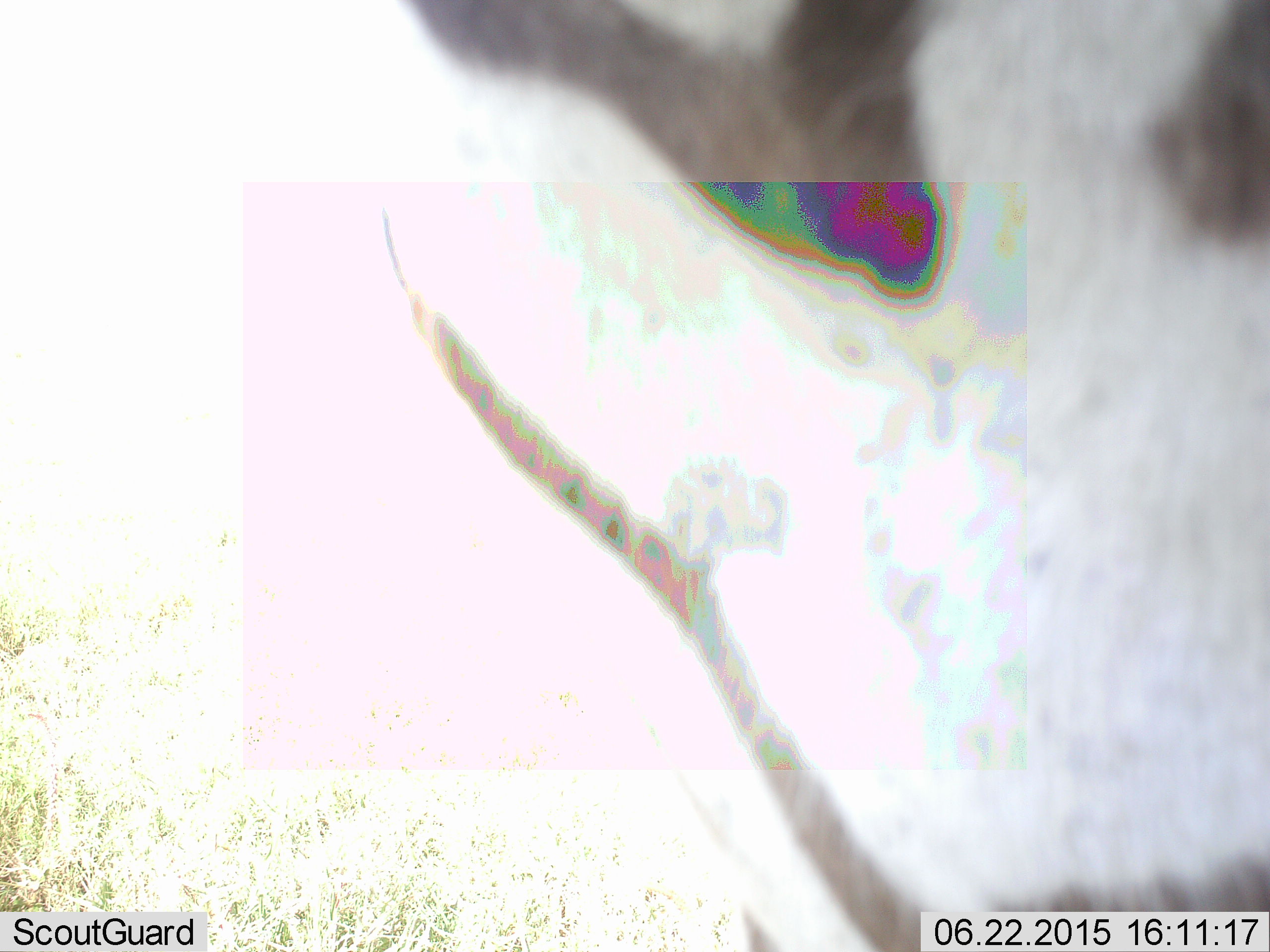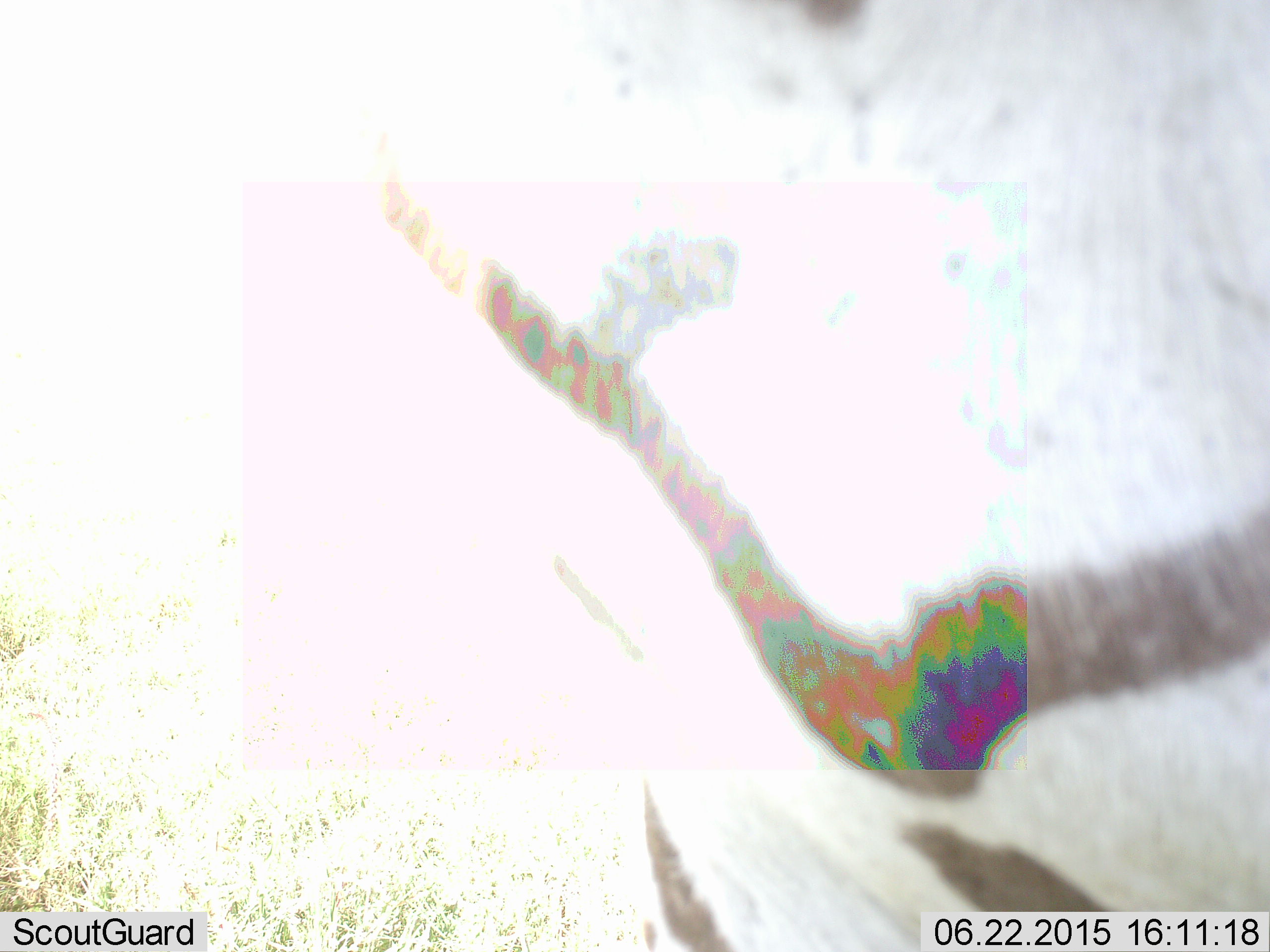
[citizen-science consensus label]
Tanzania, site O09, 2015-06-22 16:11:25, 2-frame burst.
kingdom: Animalia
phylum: Chordata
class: Mammalia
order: Perissodactyla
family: Equidae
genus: Equus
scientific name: Equus quagga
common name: plains zebra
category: zebra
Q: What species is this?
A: Zebra (plains zebra) (Equus quagga).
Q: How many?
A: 1.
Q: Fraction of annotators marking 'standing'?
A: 70%.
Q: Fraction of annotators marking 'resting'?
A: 0%.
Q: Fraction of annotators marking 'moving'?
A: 40%.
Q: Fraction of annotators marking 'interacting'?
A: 0%.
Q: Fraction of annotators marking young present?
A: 0%.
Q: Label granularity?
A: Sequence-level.